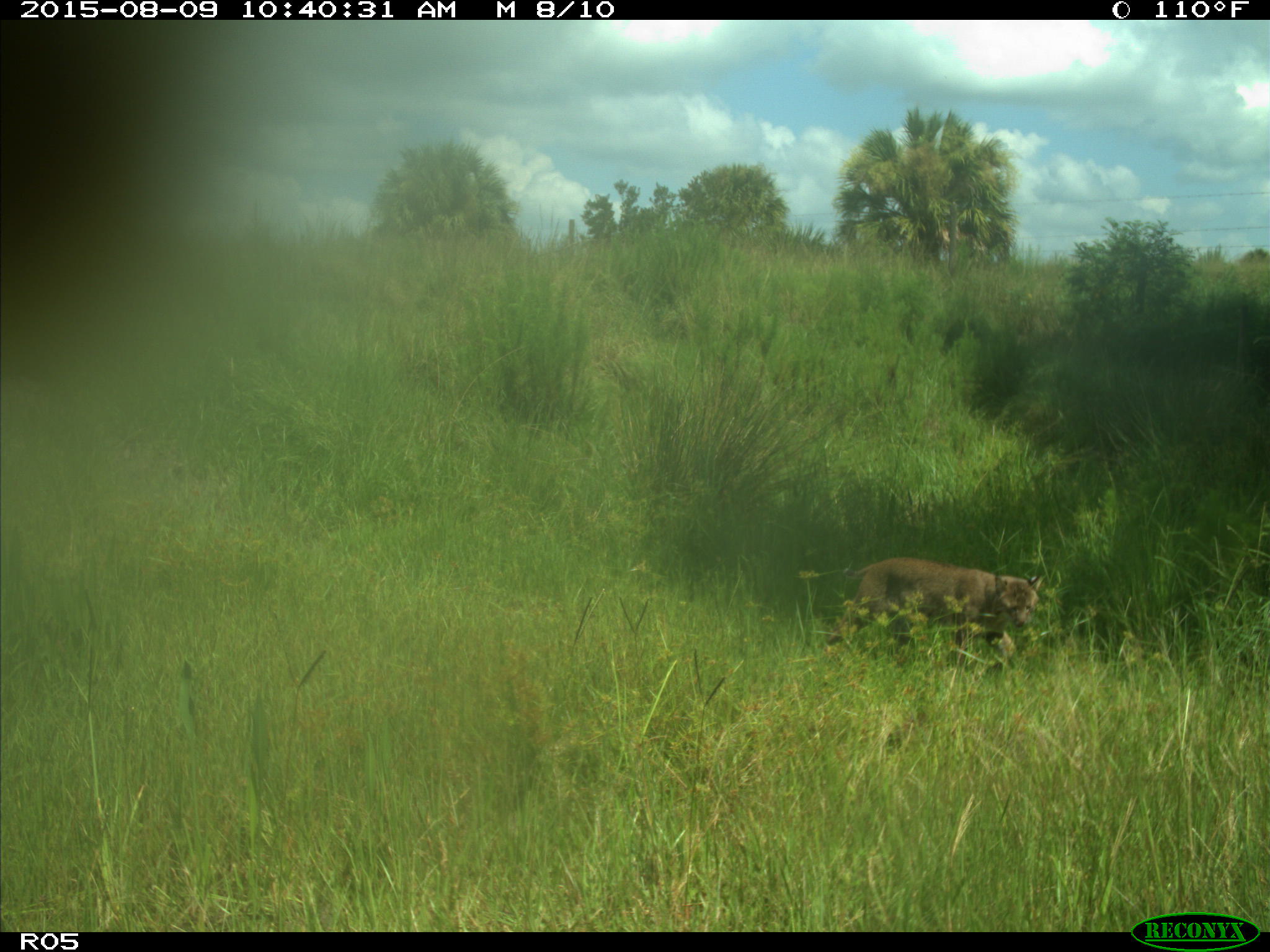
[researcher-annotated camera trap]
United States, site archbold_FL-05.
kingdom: Animalia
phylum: Chordata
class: Mammalia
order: Carnivora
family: Felidae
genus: Lynx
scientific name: Lynx rufus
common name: bobcat